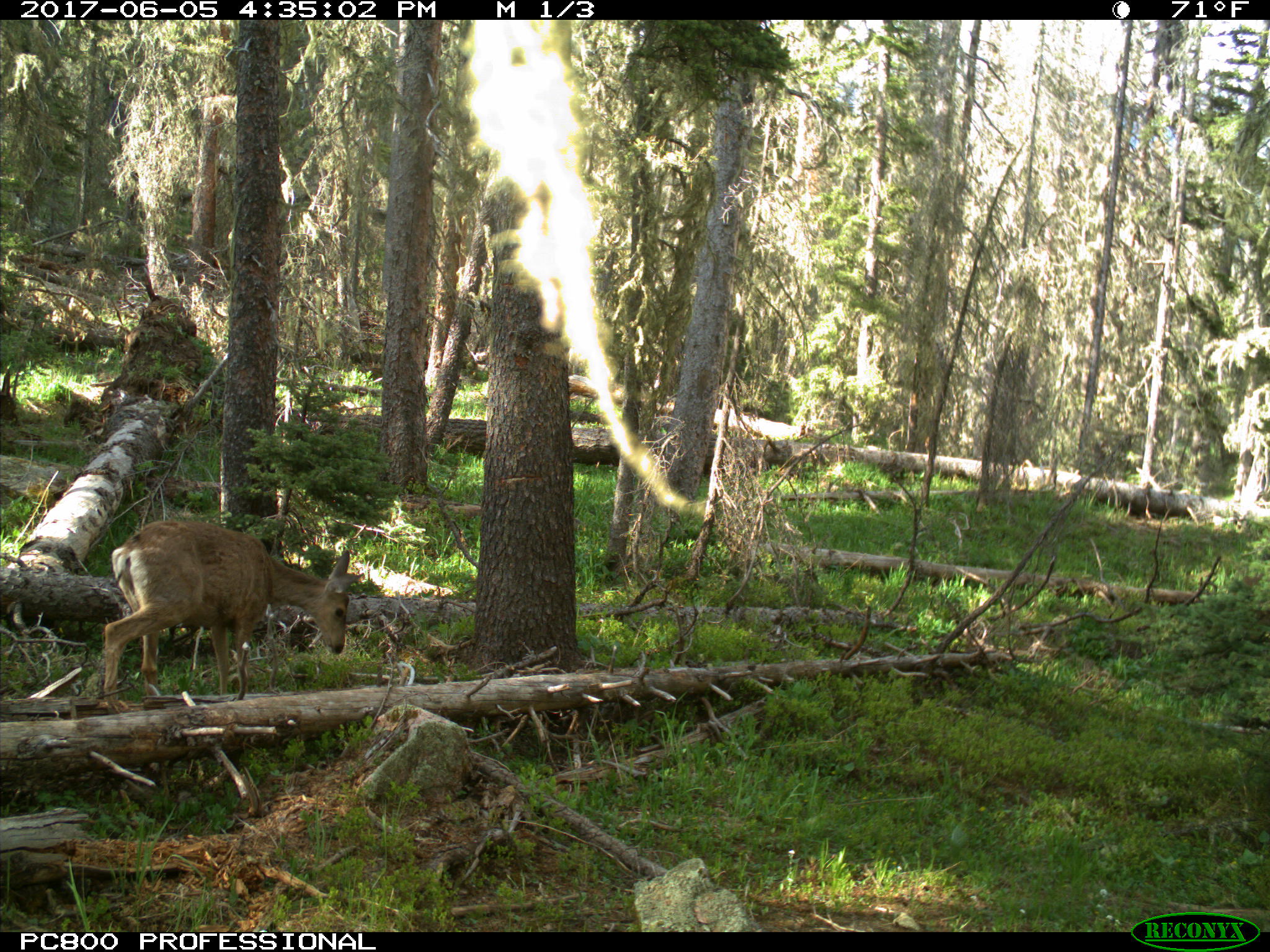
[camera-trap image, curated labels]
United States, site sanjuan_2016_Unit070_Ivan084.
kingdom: Animalia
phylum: Chordata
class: Mammalia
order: Artiodactyla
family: Cervidae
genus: Odocoileus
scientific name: Odocoileus hemionus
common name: mule deer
Odocoileus hemionus (mule deer).